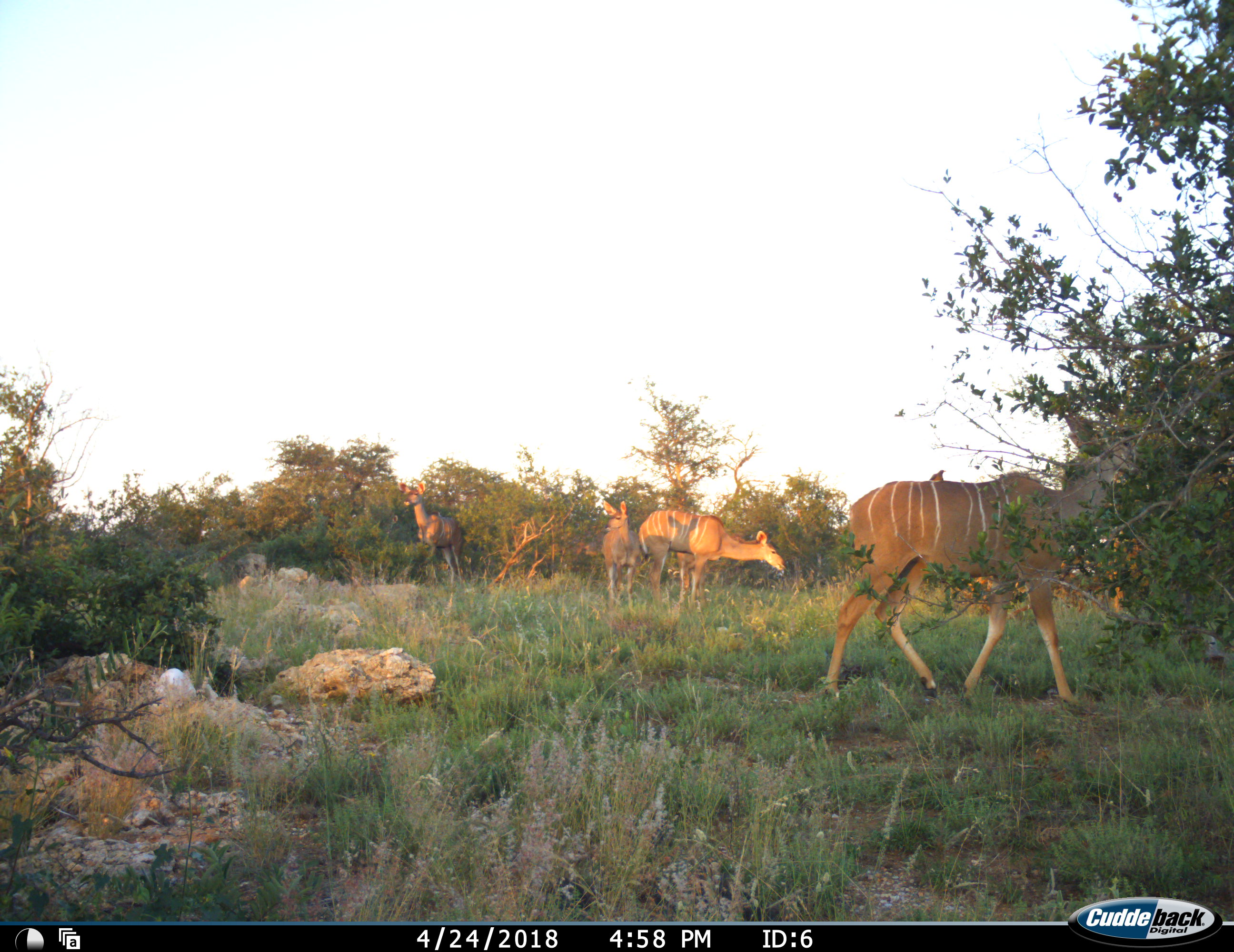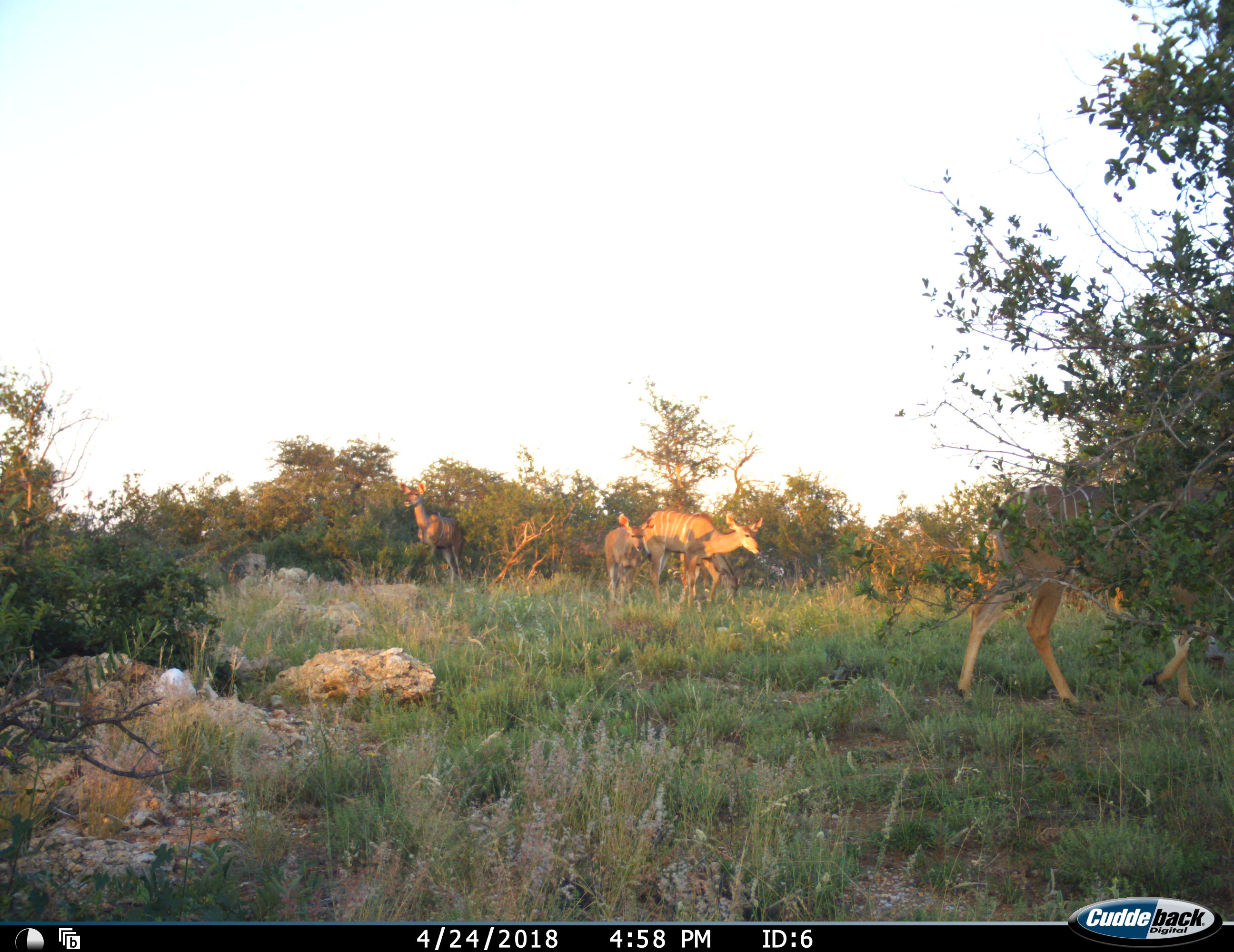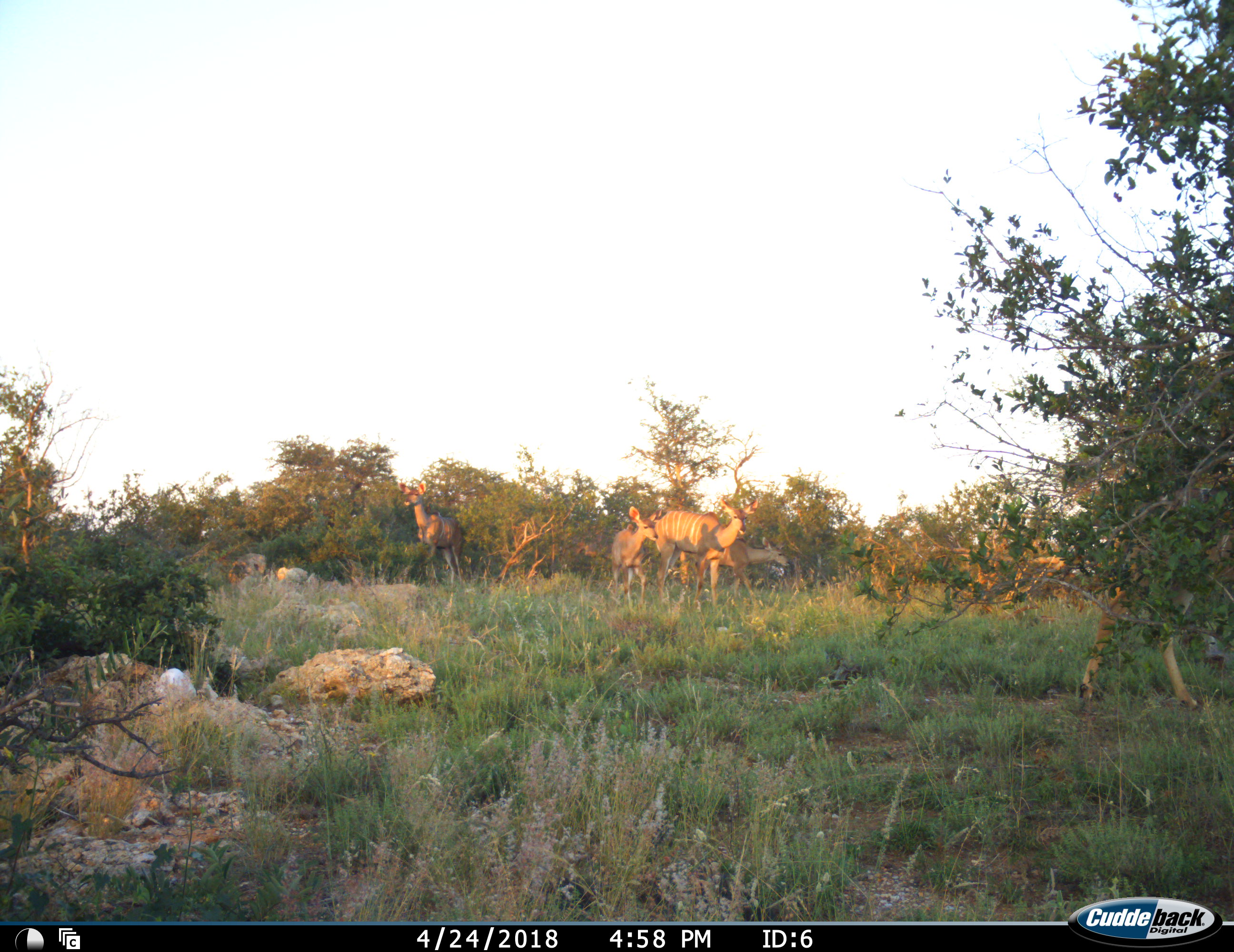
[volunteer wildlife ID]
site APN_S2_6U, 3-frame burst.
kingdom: Animalia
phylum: Chordata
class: Mammalia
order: Artiodactyla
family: Bovidae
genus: Tragelaphus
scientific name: Tragelaphus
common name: kudu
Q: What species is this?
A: Kudu (Tragelaphus).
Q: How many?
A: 5.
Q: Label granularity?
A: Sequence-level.